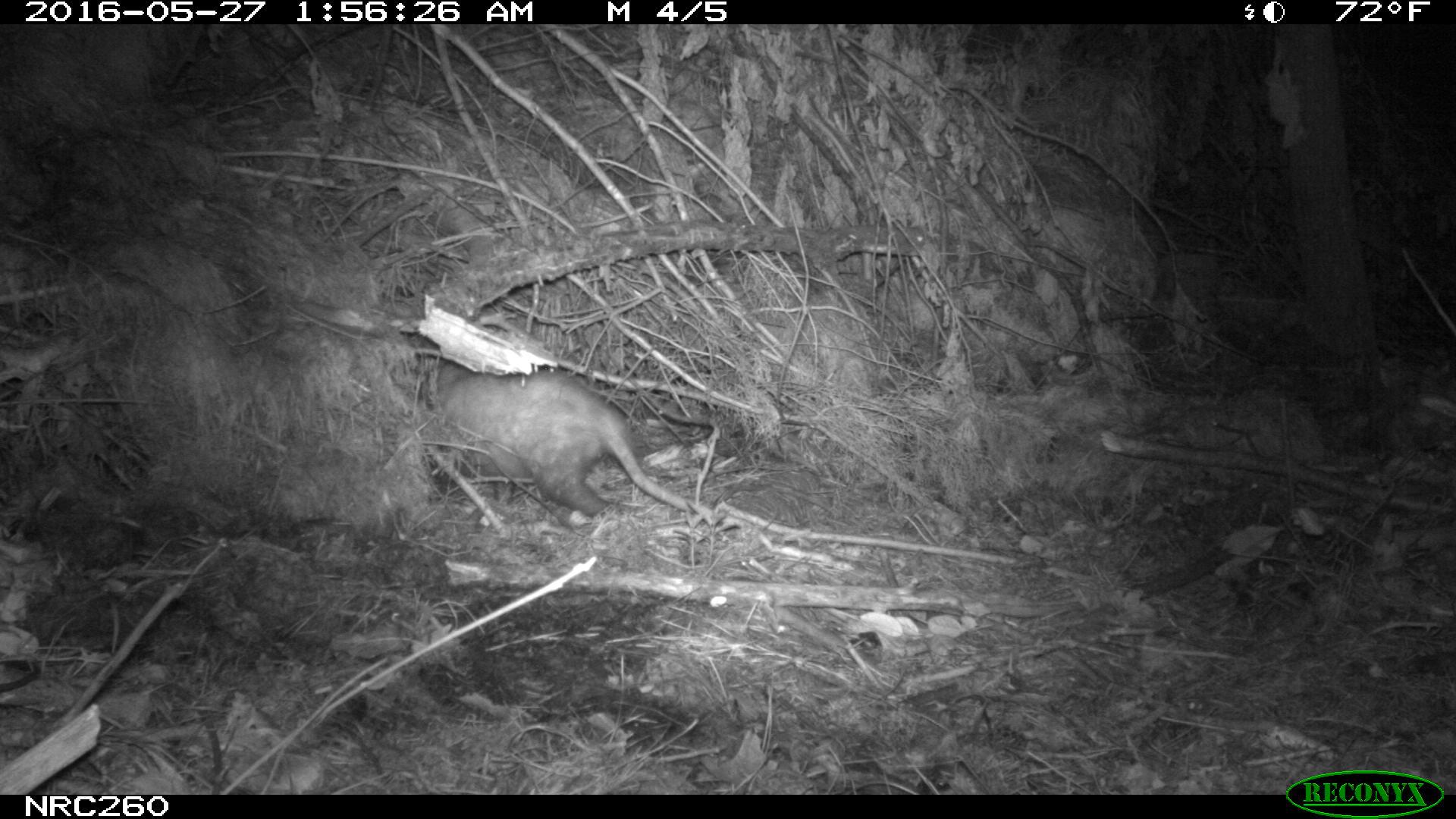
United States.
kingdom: Animalia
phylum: Chordata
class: Mammalia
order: Didelphimorphia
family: Didelphidae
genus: Didelphis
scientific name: Didelphis virginiana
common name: virginia opossum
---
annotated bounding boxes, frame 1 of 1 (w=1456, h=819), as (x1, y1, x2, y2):
Virginia Opossum: (432, 353, 700, 532)